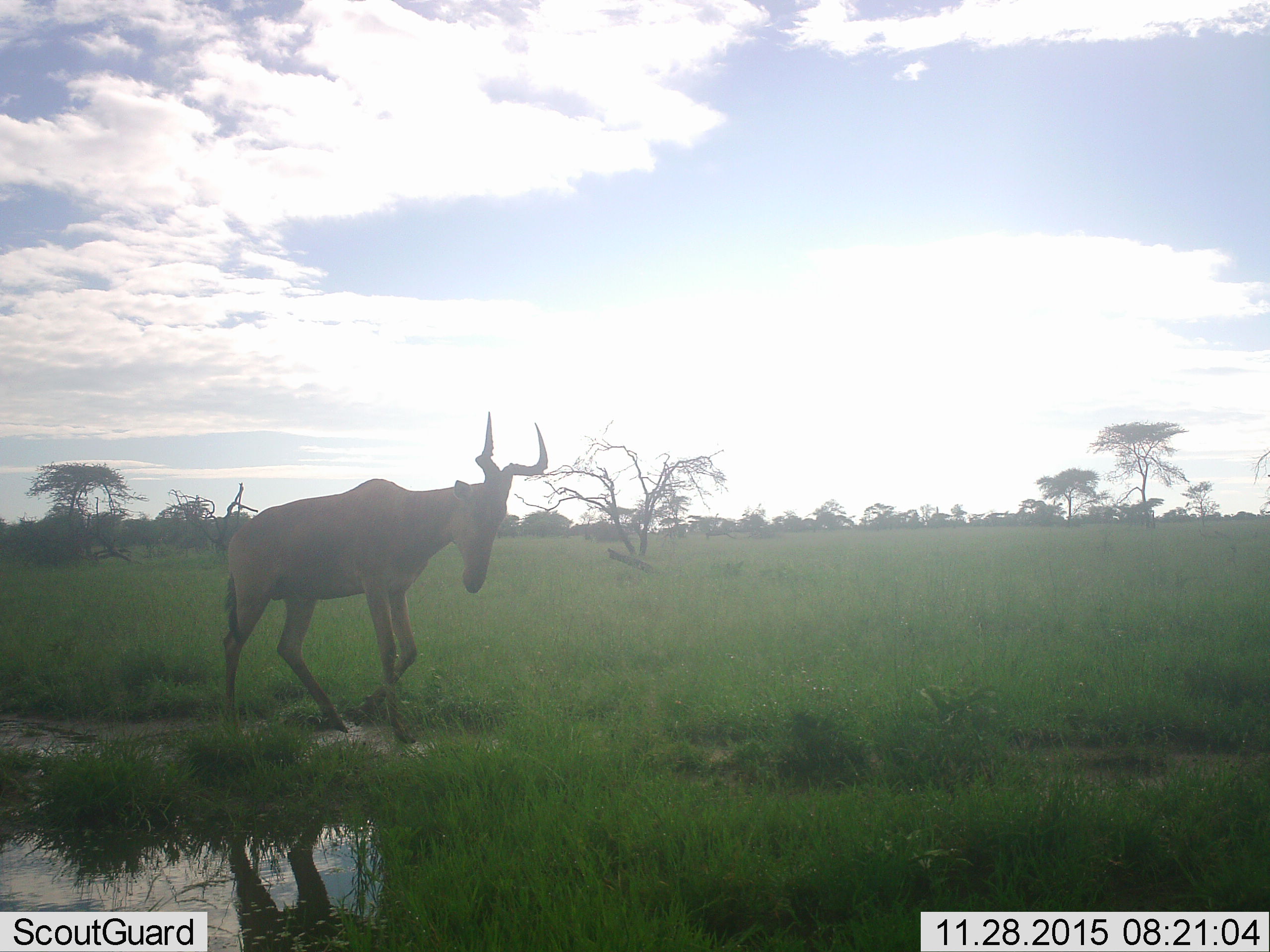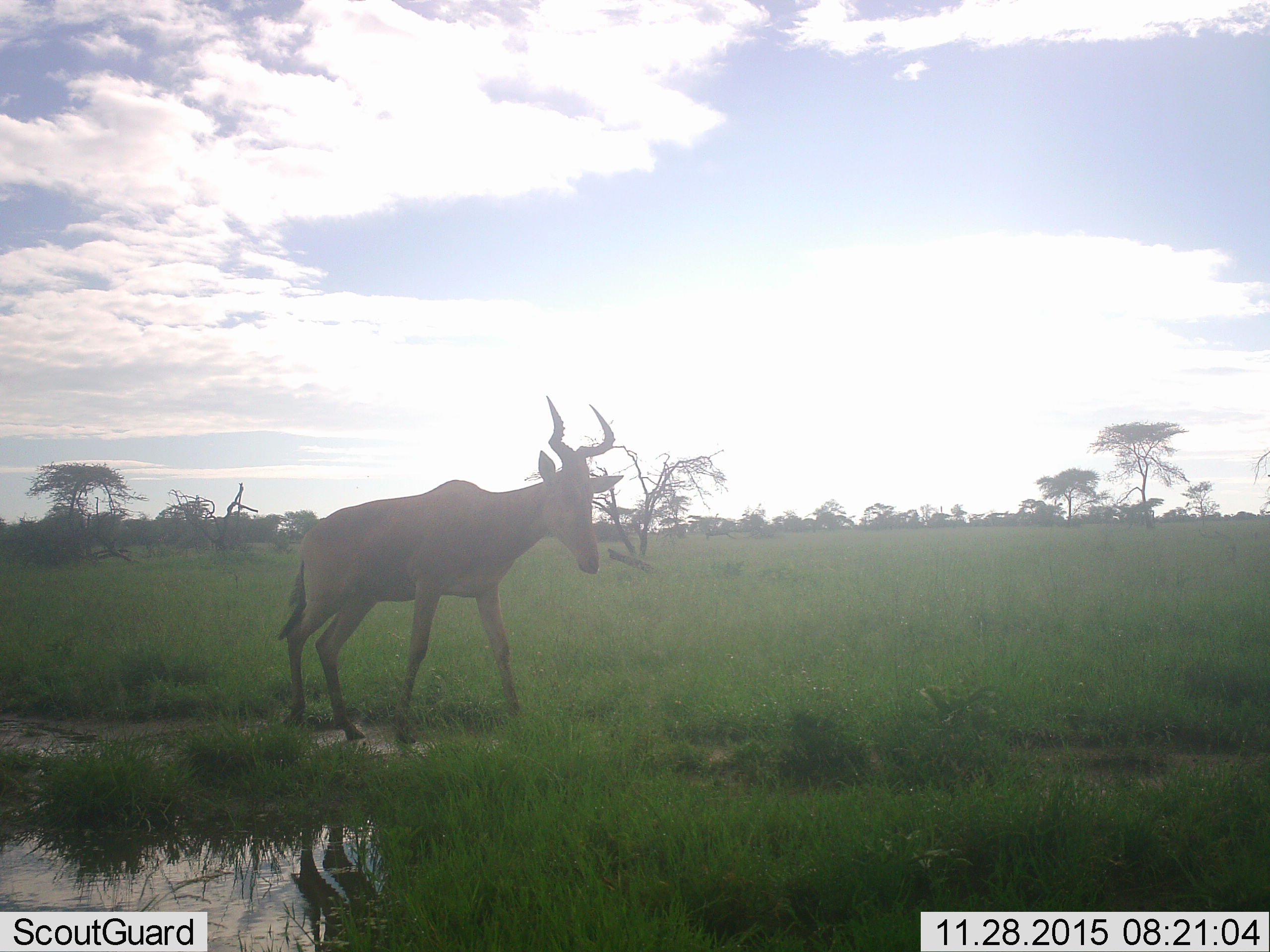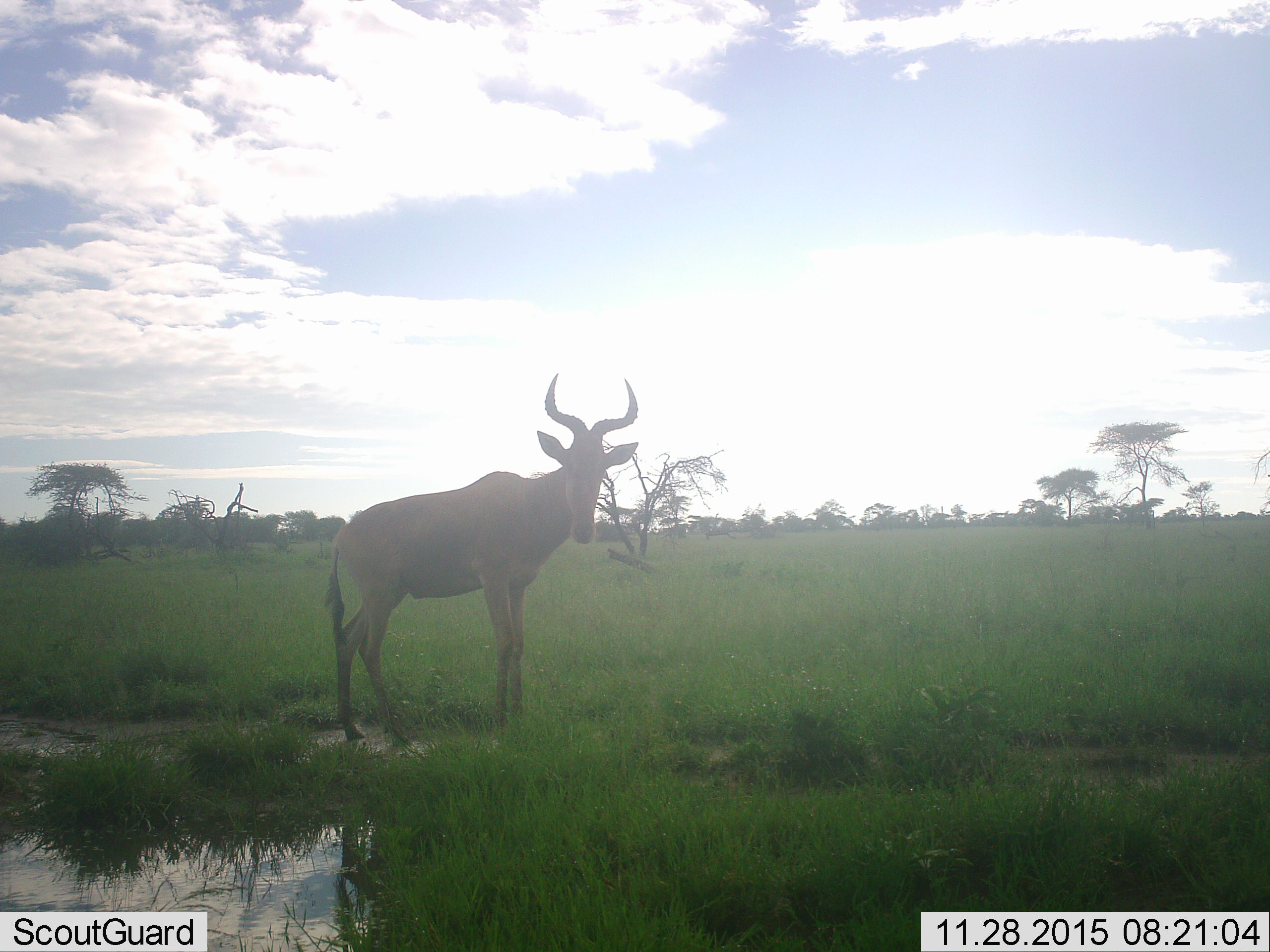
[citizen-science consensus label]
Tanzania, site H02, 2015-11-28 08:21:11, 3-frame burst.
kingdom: Animalia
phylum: Chordata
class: Mammalia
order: Artiodactyla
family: Bovidae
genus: Alcelaphus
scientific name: Alcelaphus buselaphus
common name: hartebeest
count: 1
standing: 44%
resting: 0%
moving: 78%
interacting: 0%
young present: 0%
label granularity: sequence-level